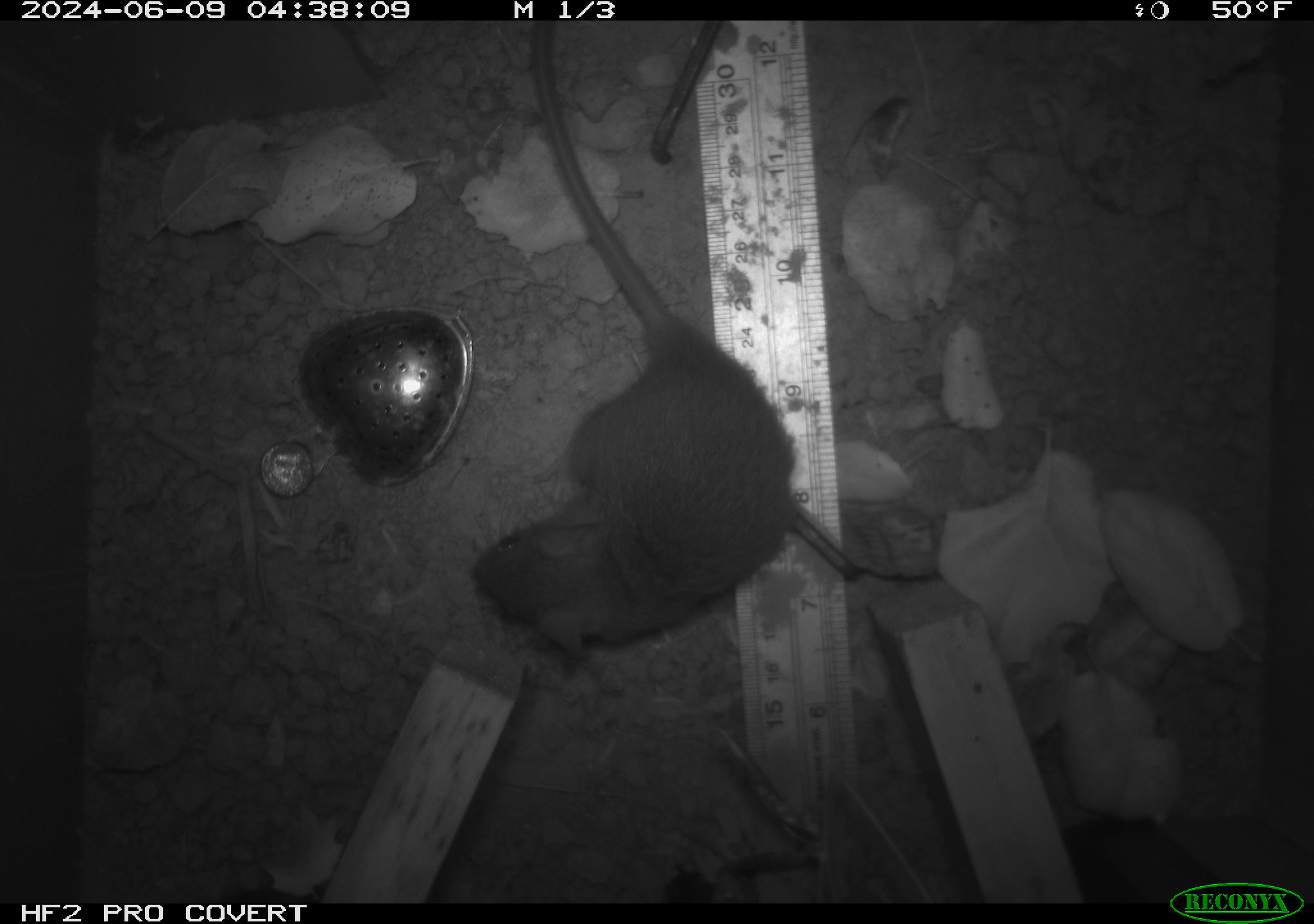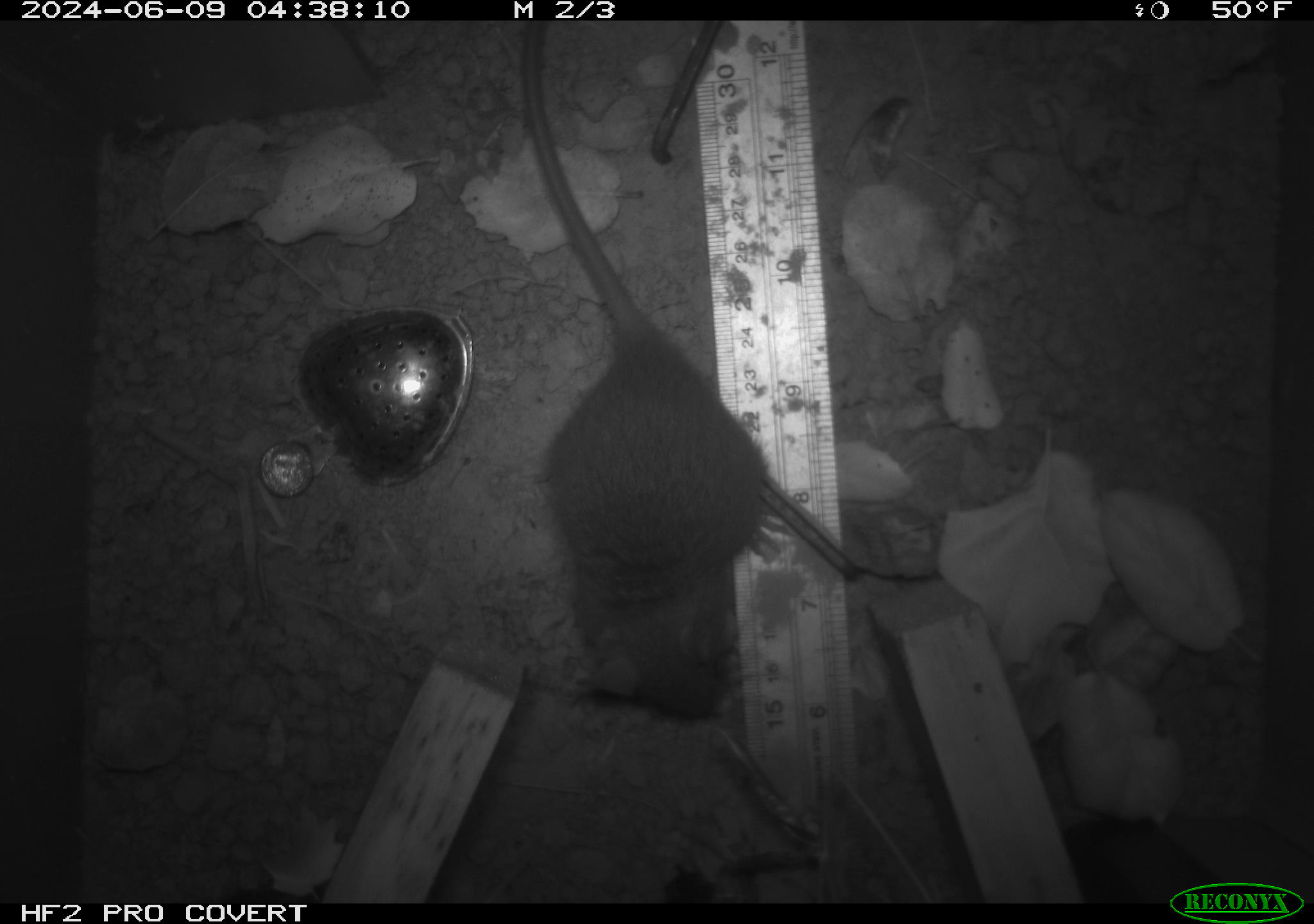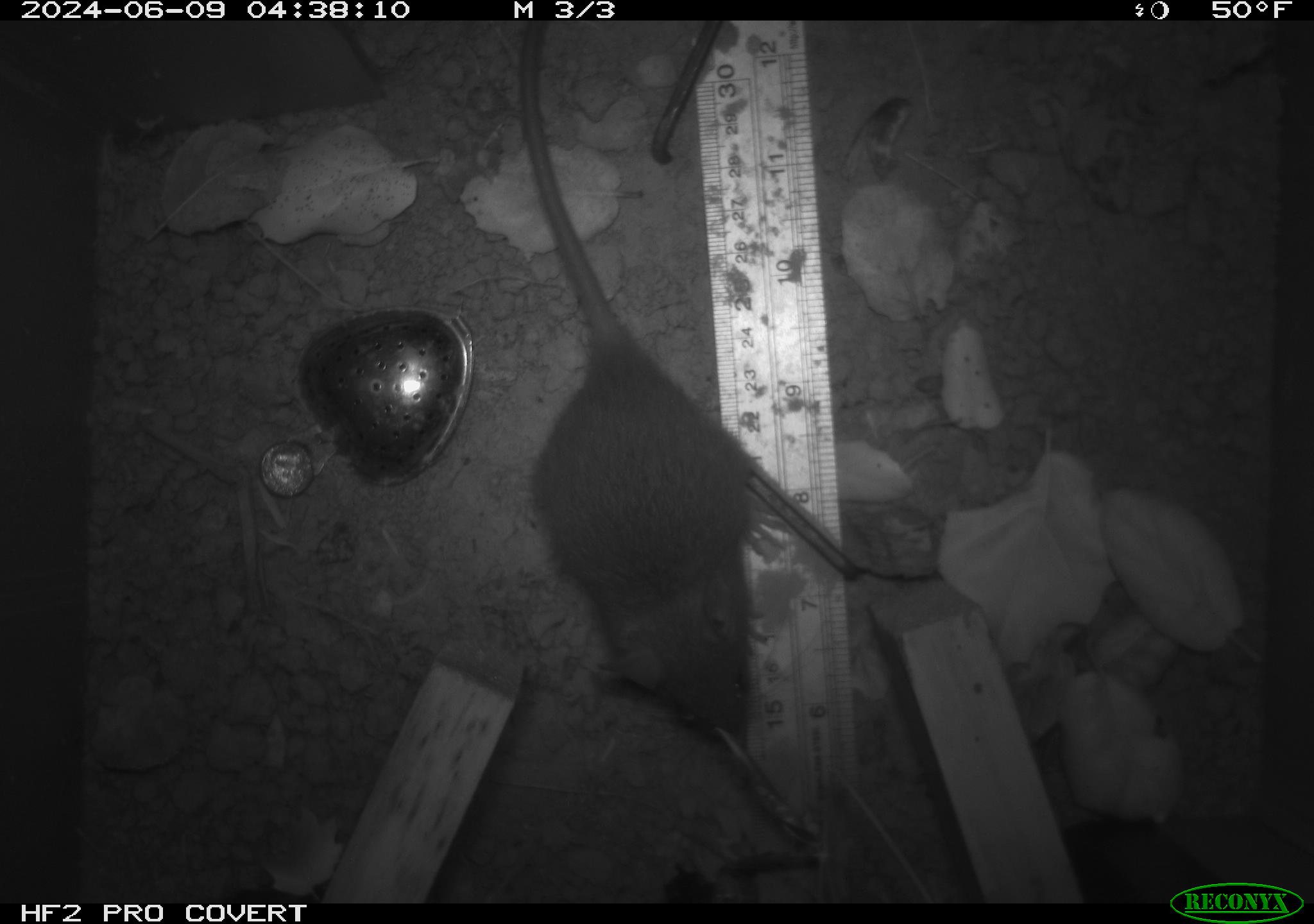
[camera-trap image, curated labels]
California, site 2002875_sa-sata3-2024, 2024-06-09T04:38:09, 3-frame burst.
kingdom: Animalia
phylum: Chordata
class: Mammalia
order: Rodentia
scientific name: Rodentia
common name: rodent